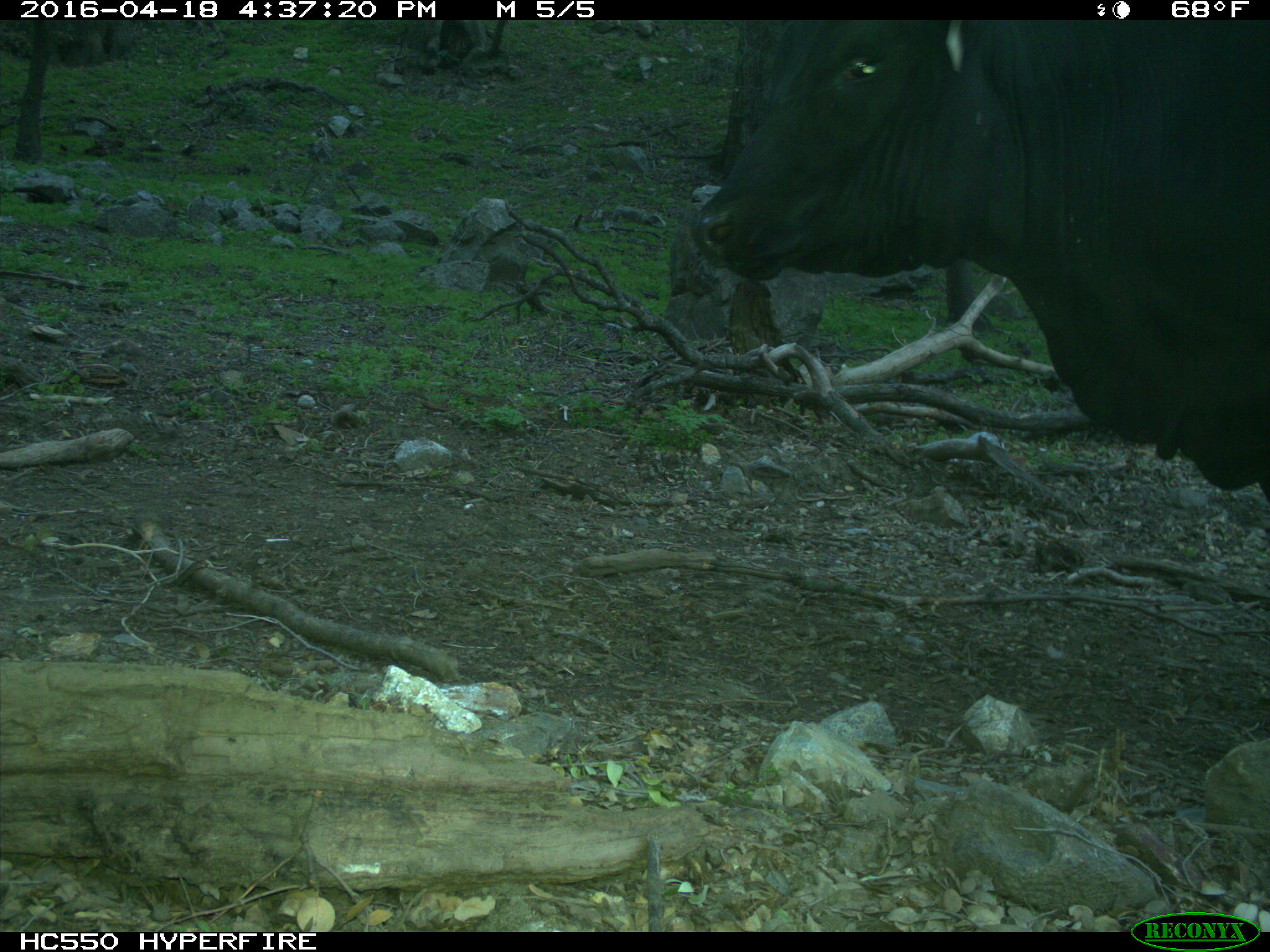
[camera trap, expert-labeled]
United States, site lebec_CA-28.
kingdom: Animalia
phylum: Chordata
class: Mammalia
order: Artiodactyla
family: Bovidae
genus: Bos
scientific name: Bos taurus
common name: domestic cow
Bos taurus (domestic cow).